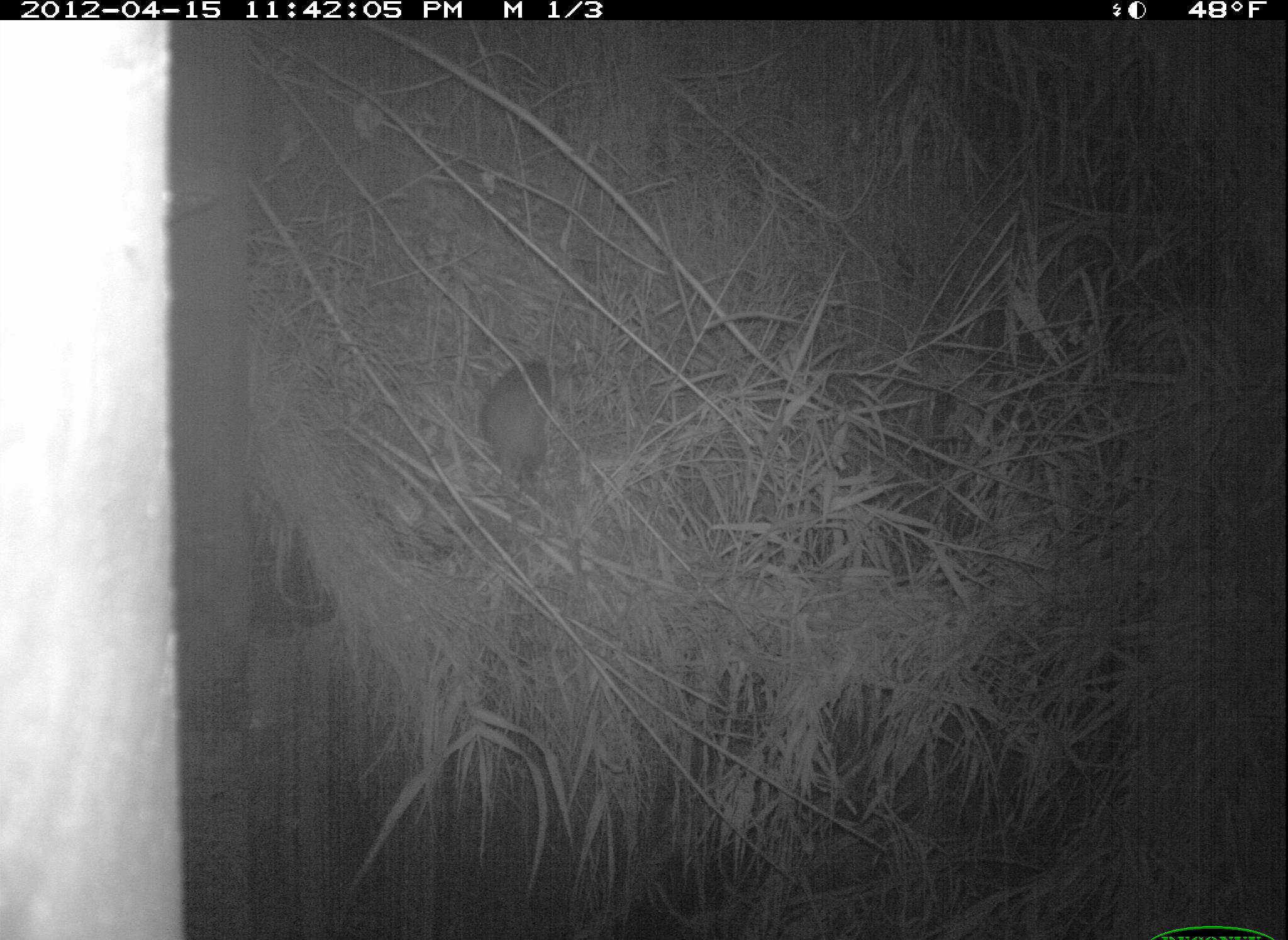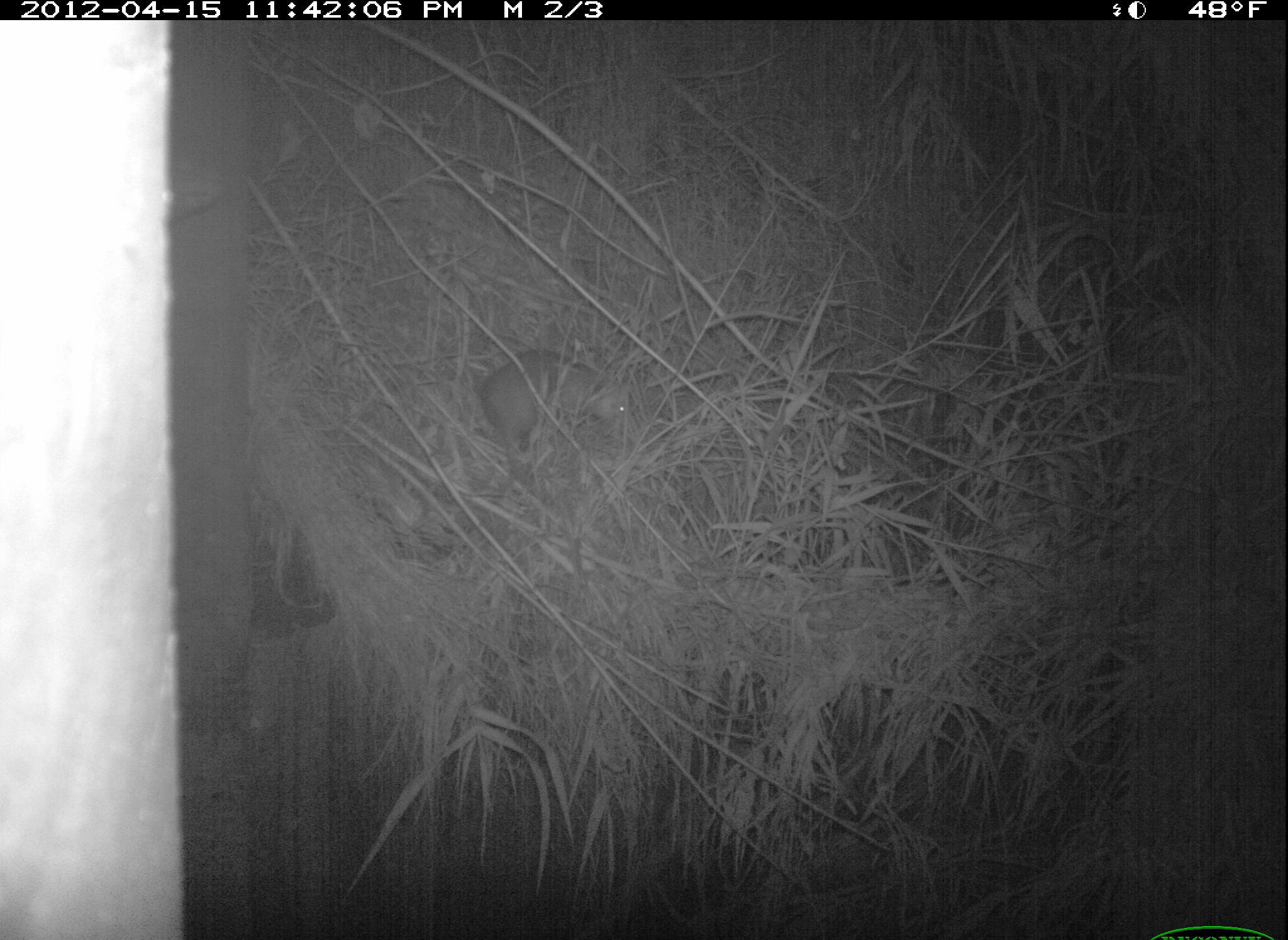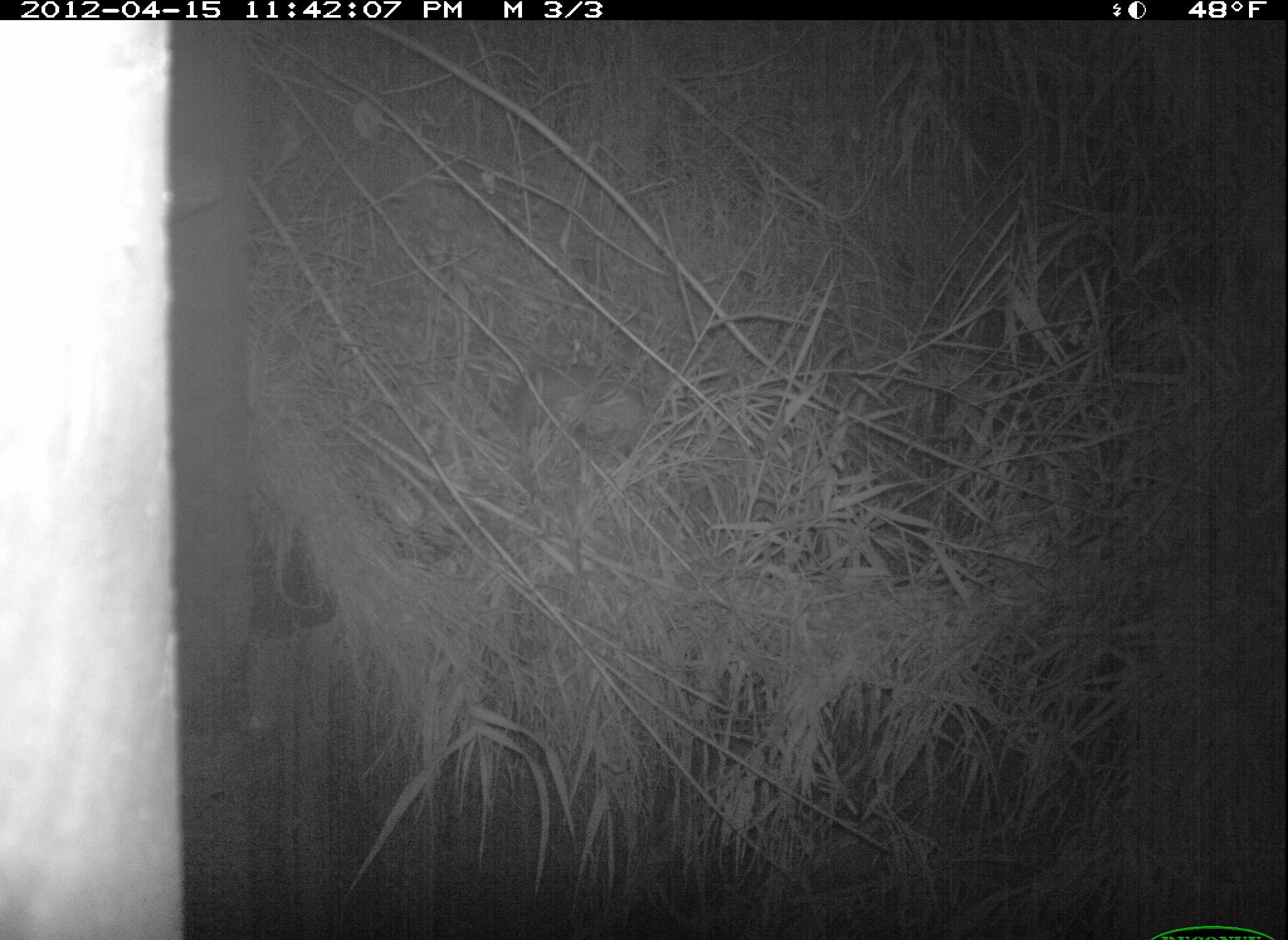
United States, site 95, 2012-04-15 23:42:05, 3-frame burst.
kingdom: Animalia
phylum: Chordata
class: Mammalia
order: Didelphimorphia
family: Didelphidae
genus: Didelphis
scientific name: Didelphis virginiana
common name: virginia opossum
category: opossum